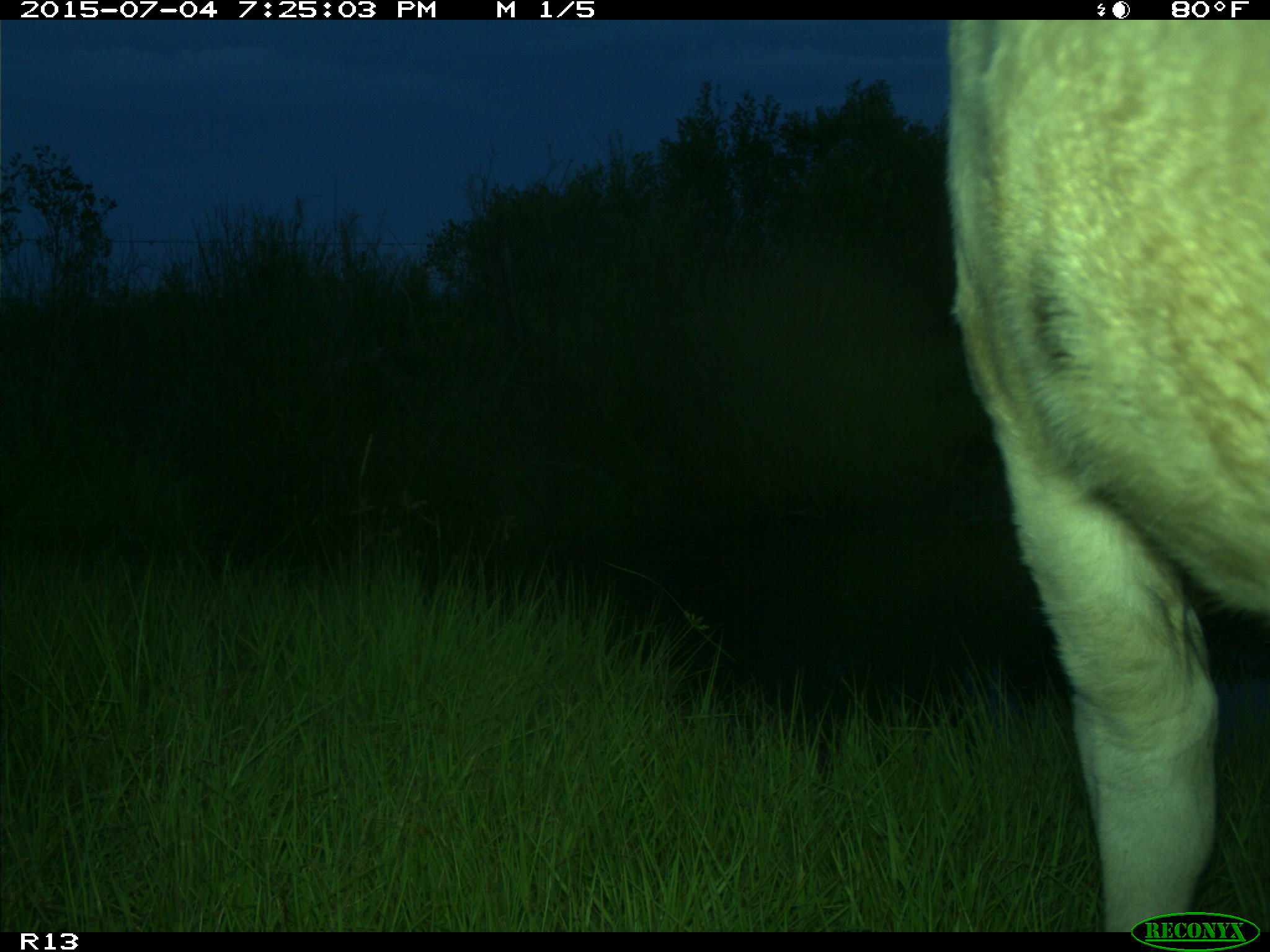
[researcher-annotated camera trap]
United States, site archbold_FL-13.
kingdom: Animalia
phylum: Chordata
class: Mammalia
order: Artiodactyla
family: Bovidae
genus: Bos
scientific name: Bos taurus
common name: domestic cow